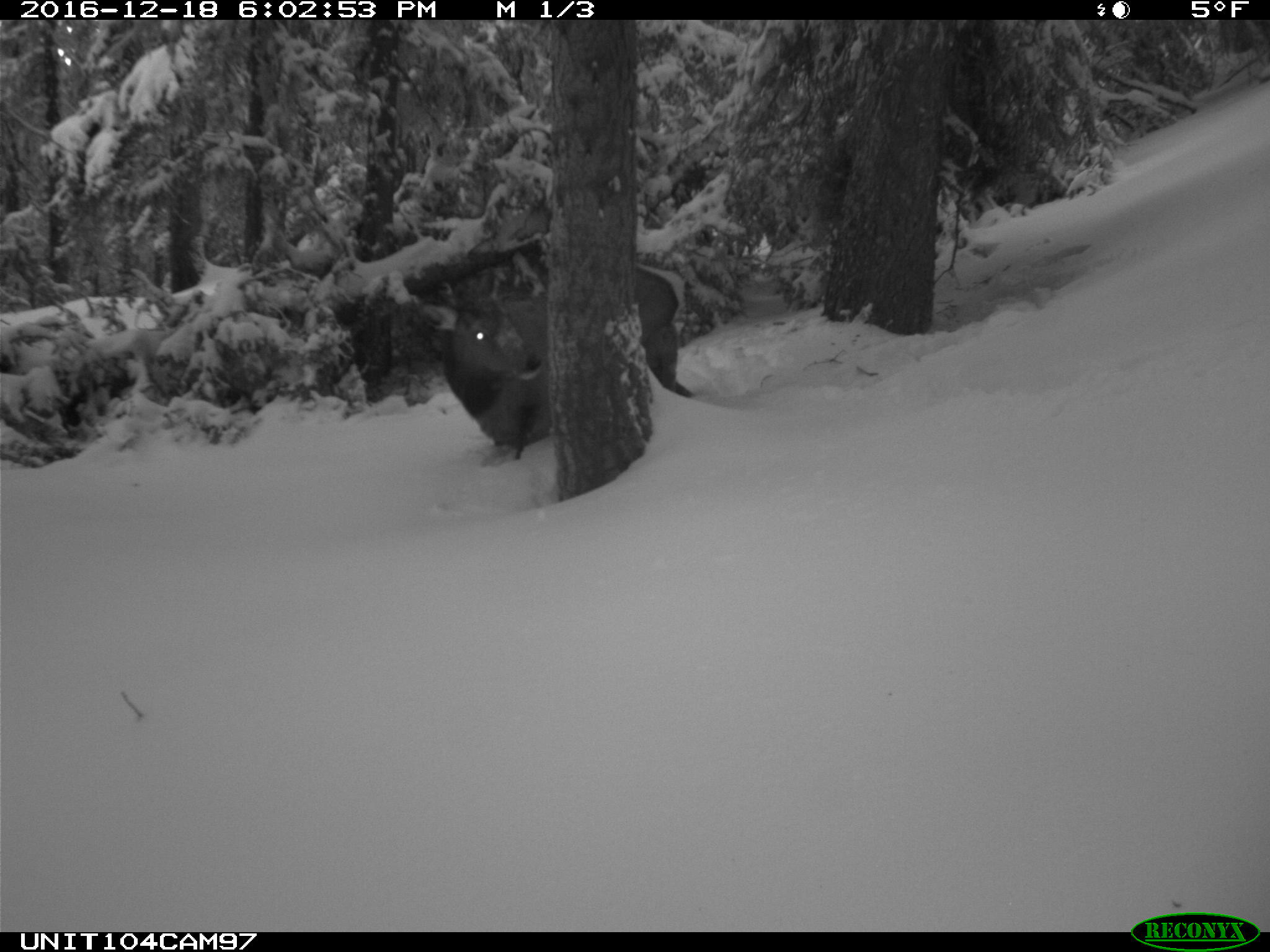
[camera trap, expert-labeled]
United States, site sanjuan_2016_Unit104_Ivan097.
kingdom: Animalia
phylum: Chordata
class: Mammalia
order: Artiodactyla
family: Cervidae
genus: Cervus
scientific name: Cervus elaphus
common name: red deer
Cervus elaphus (red deer).